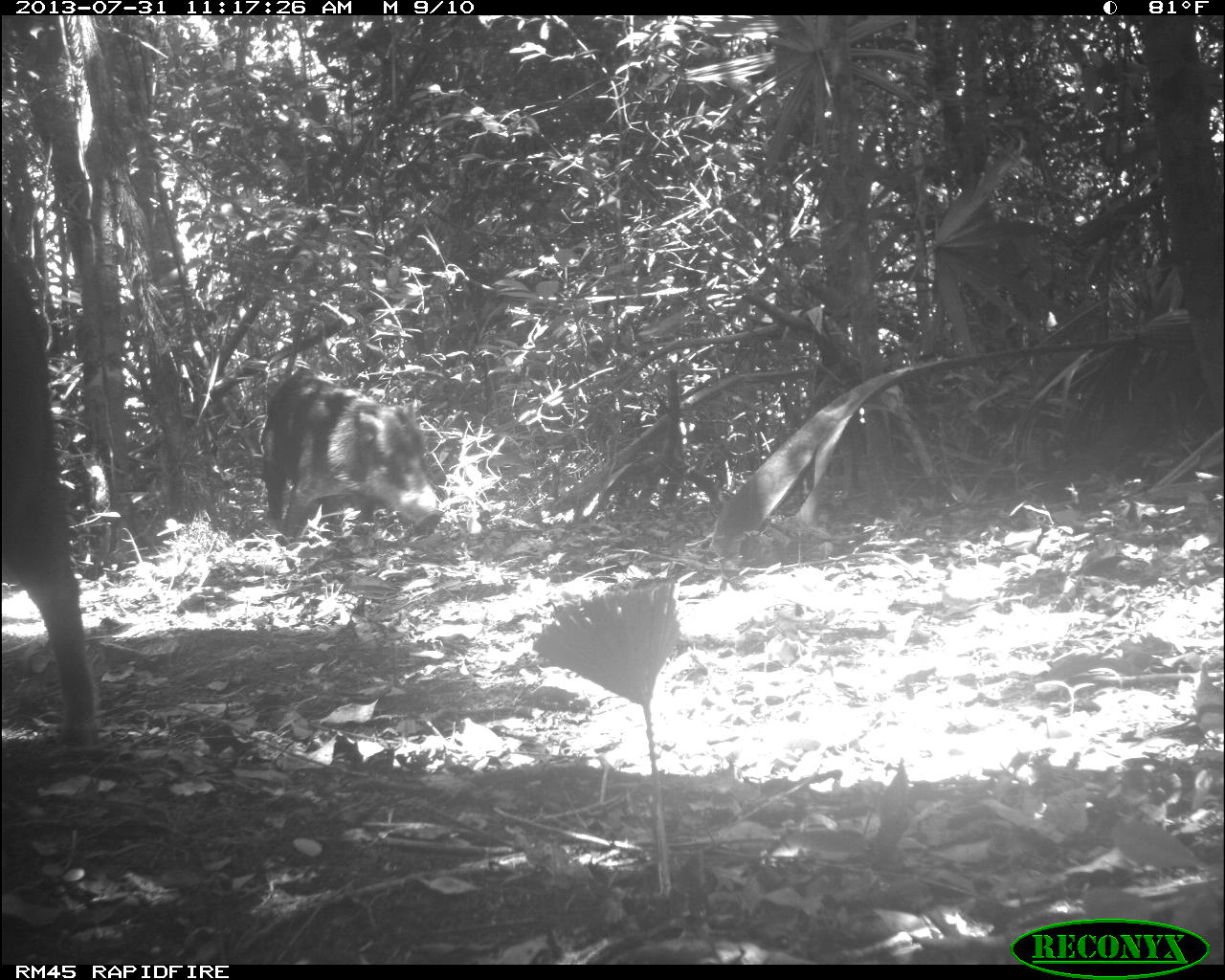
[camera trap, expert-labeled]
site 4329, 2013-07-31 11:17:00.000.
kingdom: Animalia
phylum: Chordata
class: Mammalia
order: Artiodactyla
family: Tayassuidae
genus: Tayassu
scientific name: Tayassu pecari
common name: white-lipped peccary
Tayassu pecari (white-lipped peccary), count 4.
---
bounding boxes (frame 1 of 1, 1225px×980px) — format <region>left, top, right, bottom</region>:
tayassu pecari: <region>0, 242, 94, 740</region>; <region>260, 372, 446, 538</region>